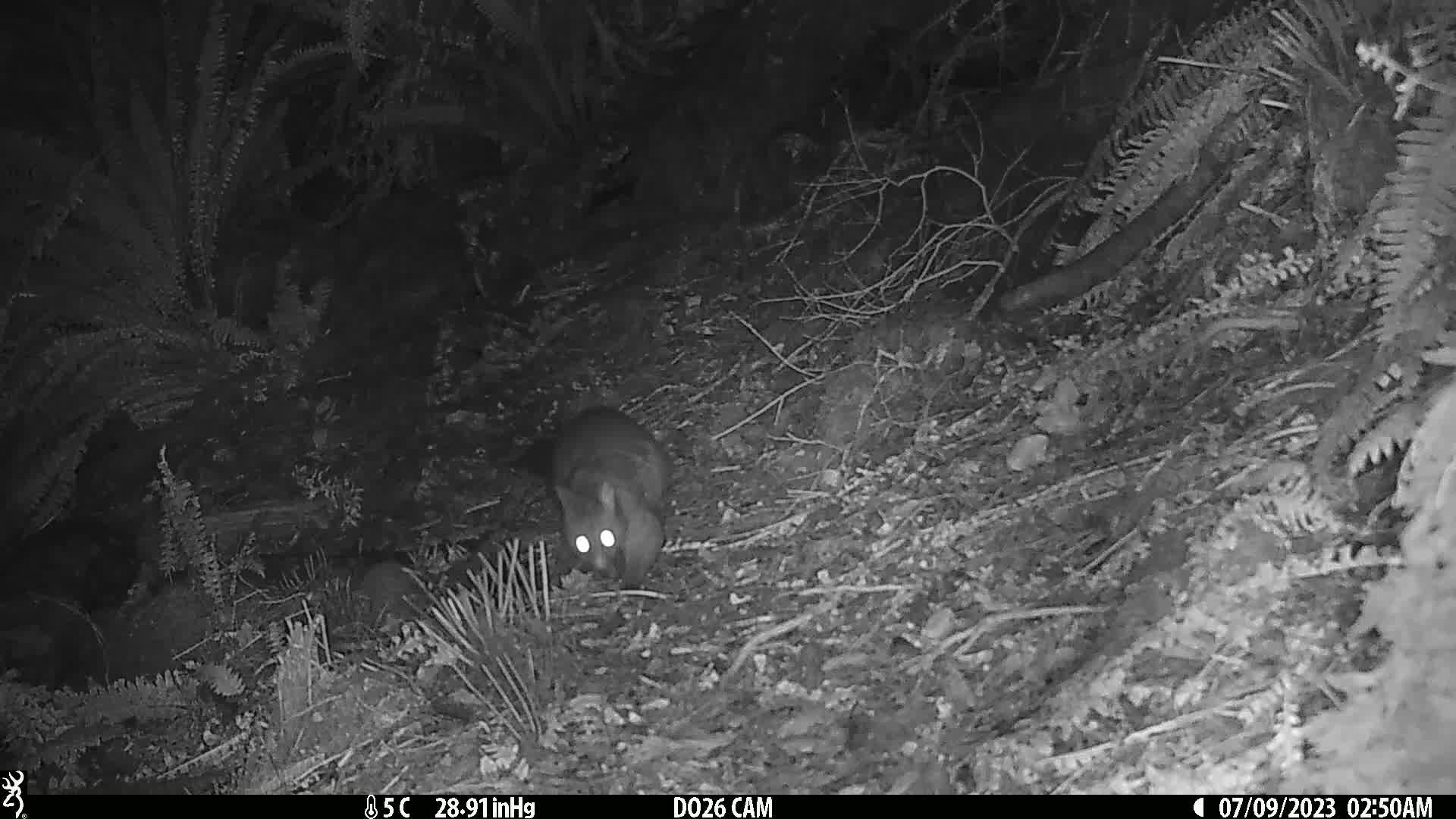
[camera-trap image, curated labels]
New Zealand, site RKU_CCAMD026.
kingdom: Animalia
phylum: Chordata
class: Mammalia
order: Diprotodontia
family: Phalangeridae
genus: Trichosurus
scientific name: Trichosurus vulpecula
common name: common brushtail possum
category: possum